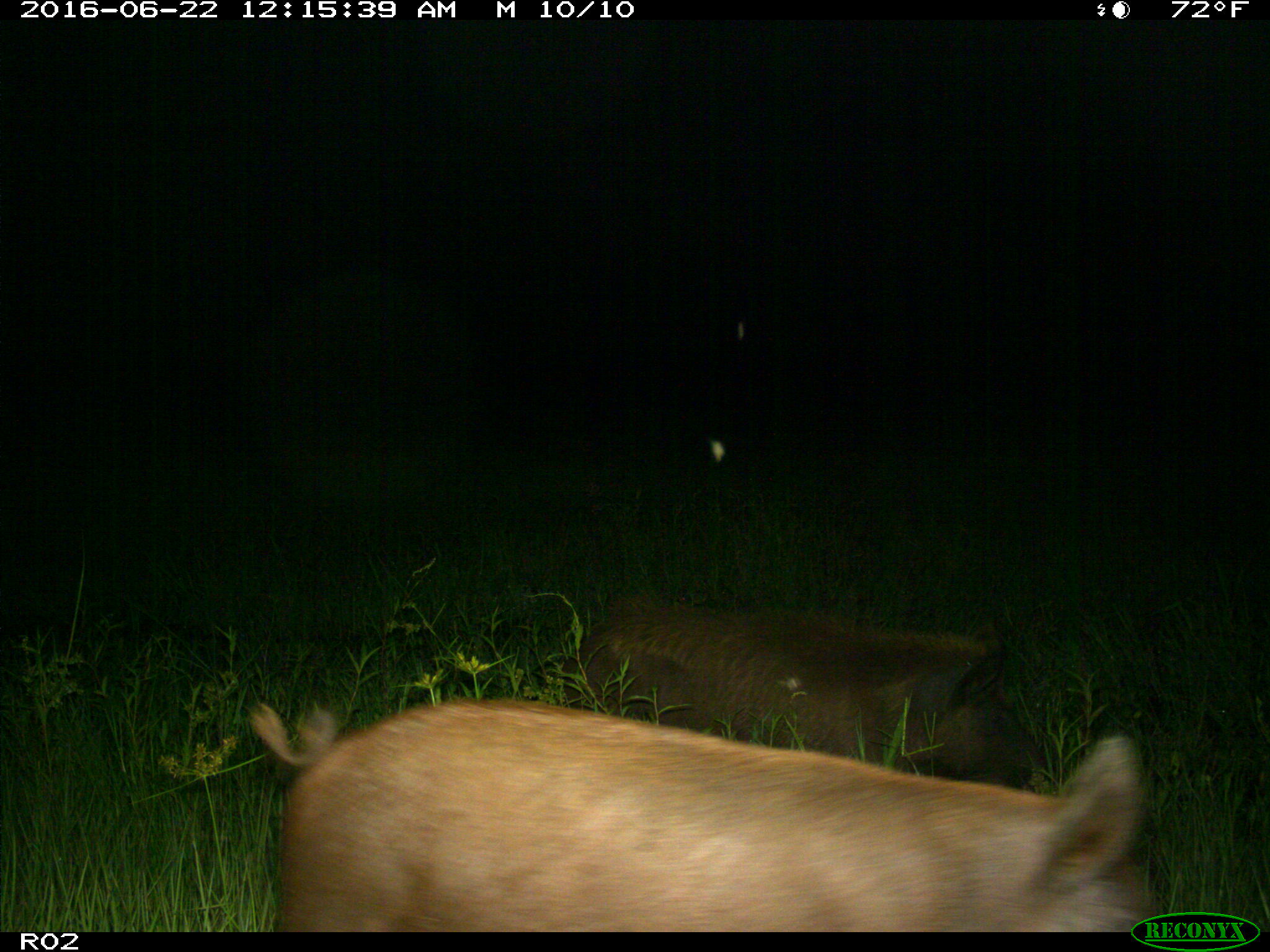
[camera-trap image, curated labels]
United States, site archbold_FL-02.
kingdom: Animalia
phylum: Chordata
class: Mammalia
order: Artiodactyla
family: Suidae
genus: Sus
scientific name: Sus scrofa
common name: wild boar